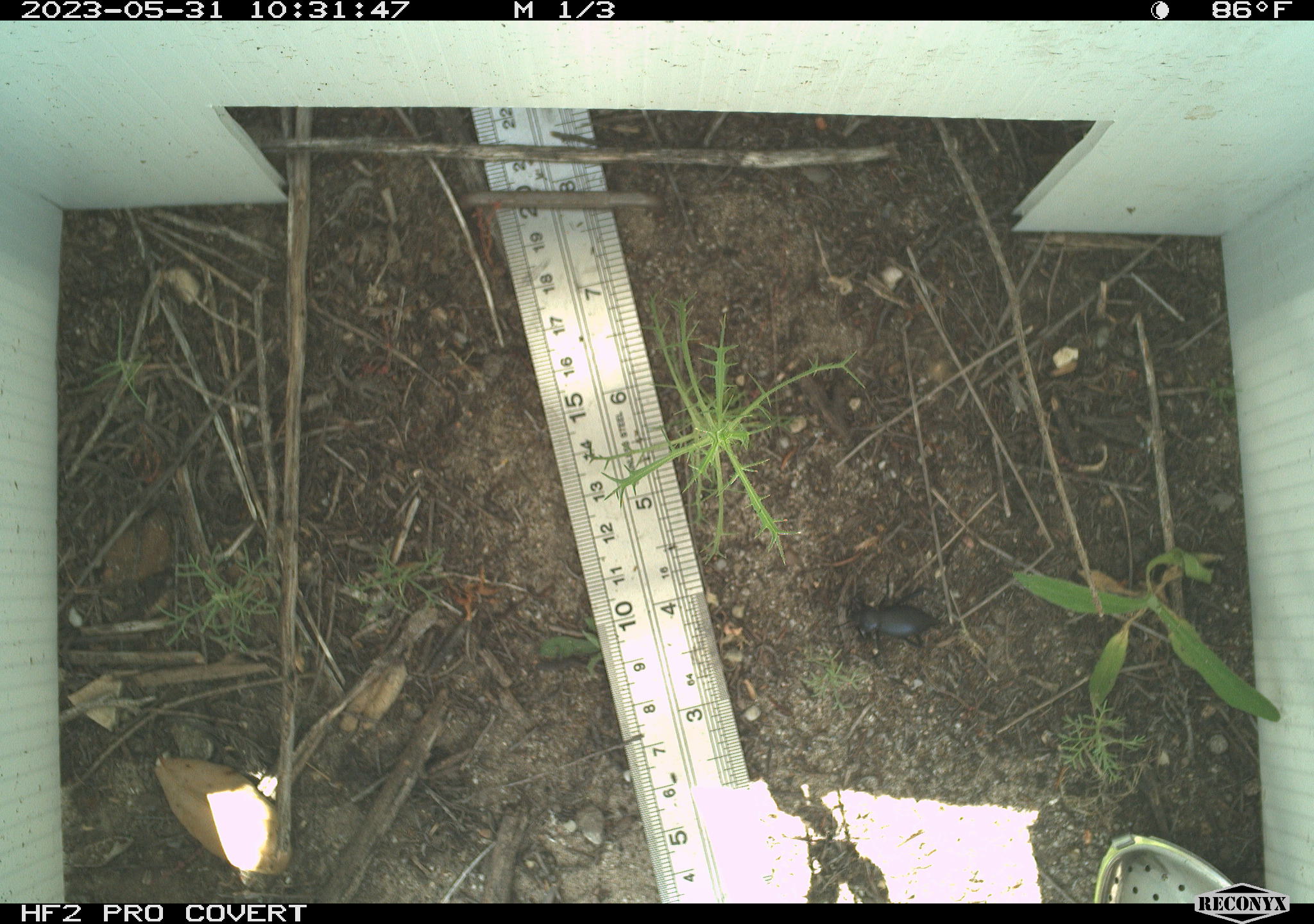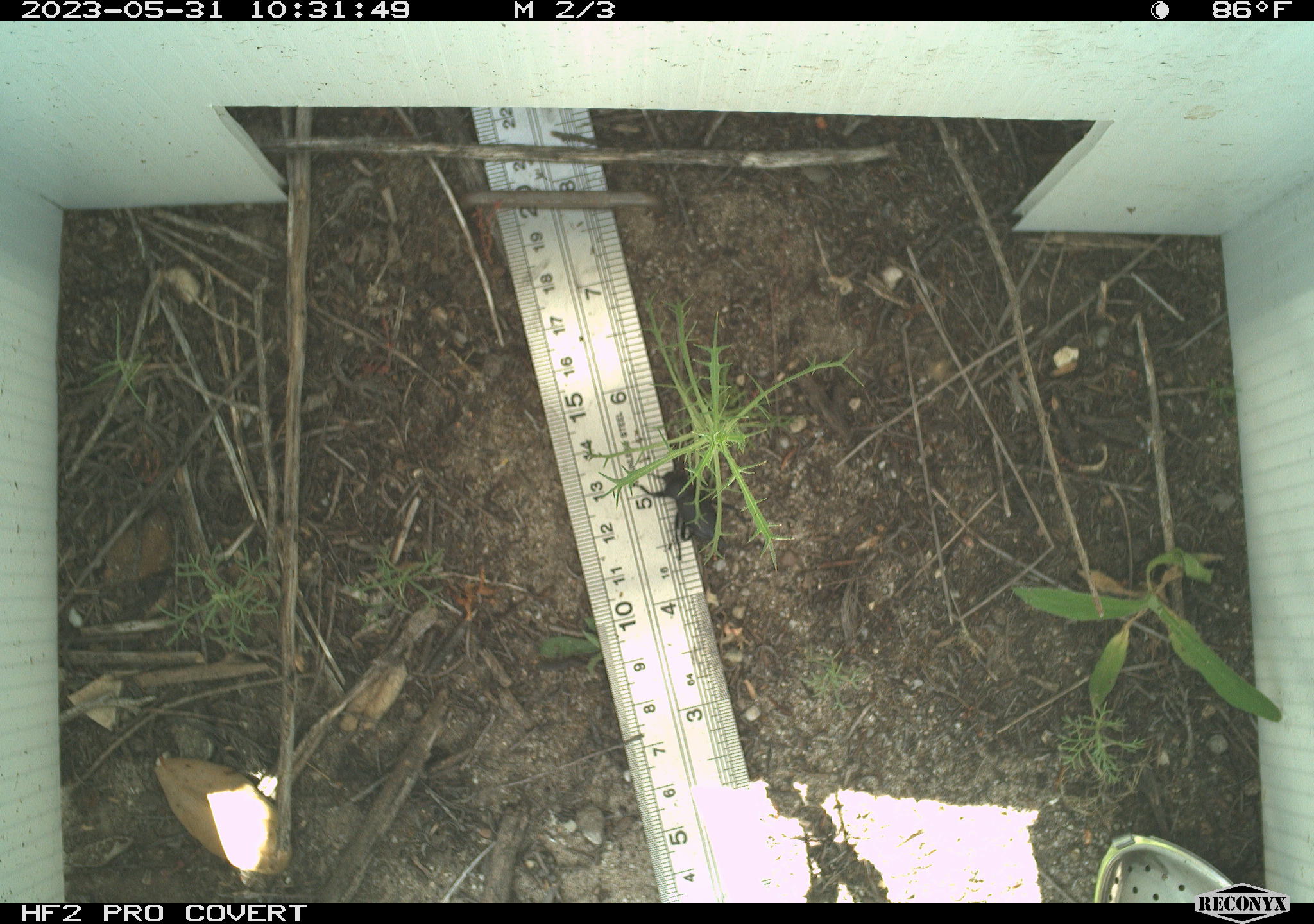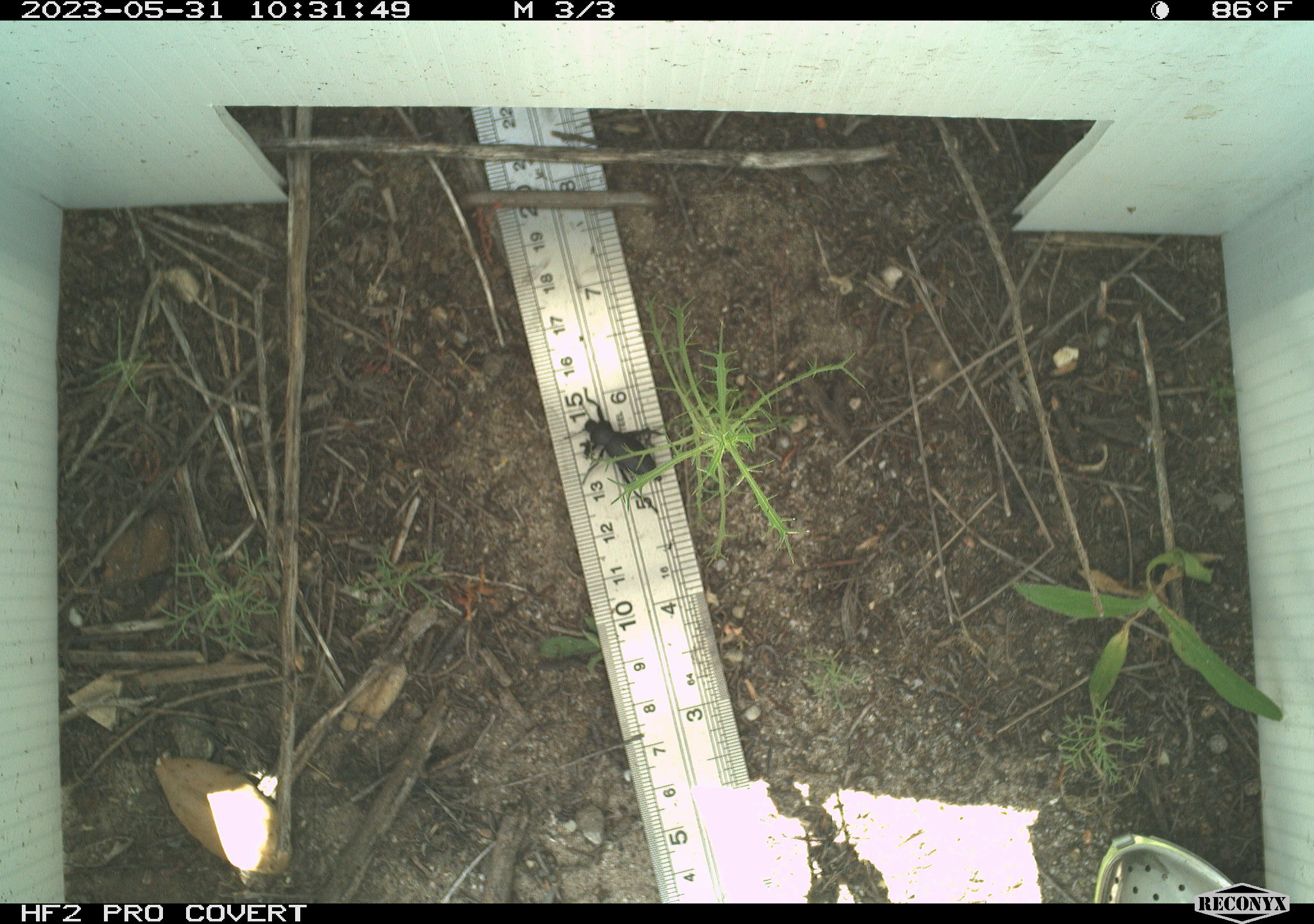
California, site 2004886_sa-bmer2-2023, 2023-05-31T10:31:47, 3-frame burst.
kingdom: Animalia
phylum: Arthropoda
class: Insecta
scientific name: Insecta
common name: insect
Insect (Insecta).